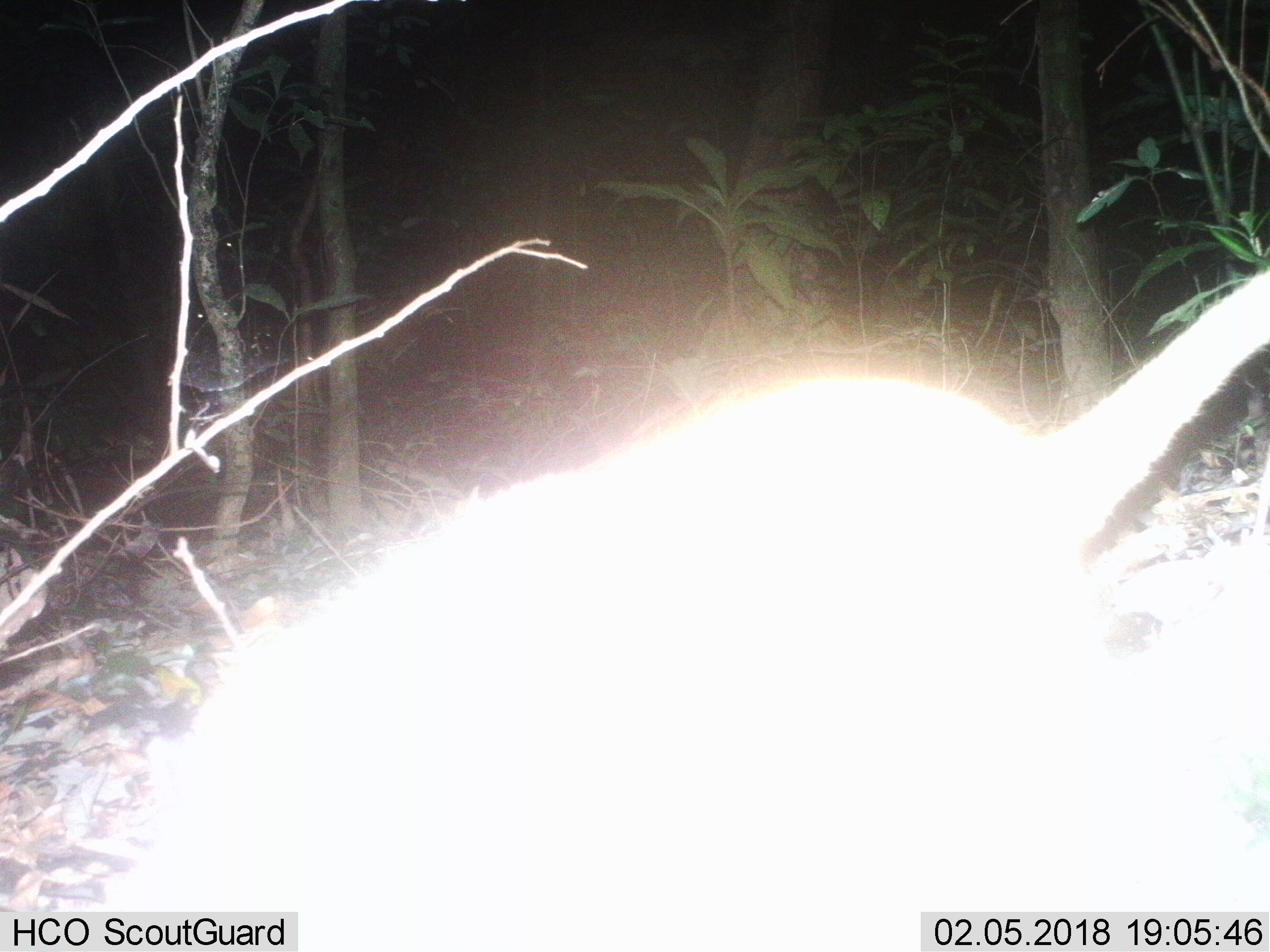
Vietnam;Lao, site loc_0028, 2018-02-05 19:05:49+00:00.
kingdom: Animalia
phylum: Chordata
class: Mammalia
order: Carnivora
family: Viverridae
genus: Paguma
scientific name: Paguma larvata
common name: masked palm civet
Masked palm civet (Paguma larvata). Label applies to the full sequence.